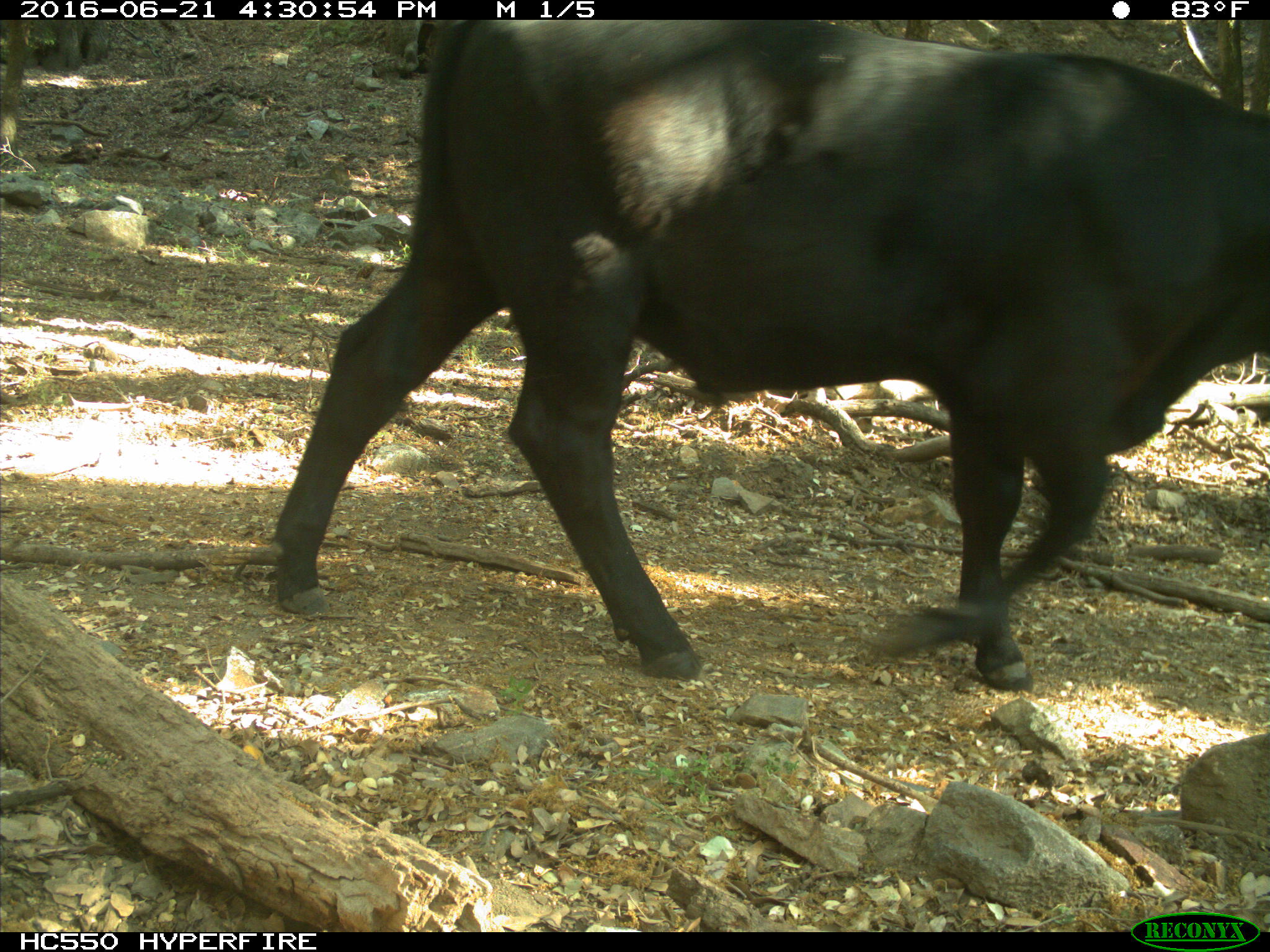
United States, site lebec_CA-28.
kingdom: Animalia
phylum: Chordata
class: Mammalia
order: Artiodactyla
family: Bovidae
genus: Bos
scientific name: Bos taurus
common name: domestic cow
Bos taurus (domestic cow).